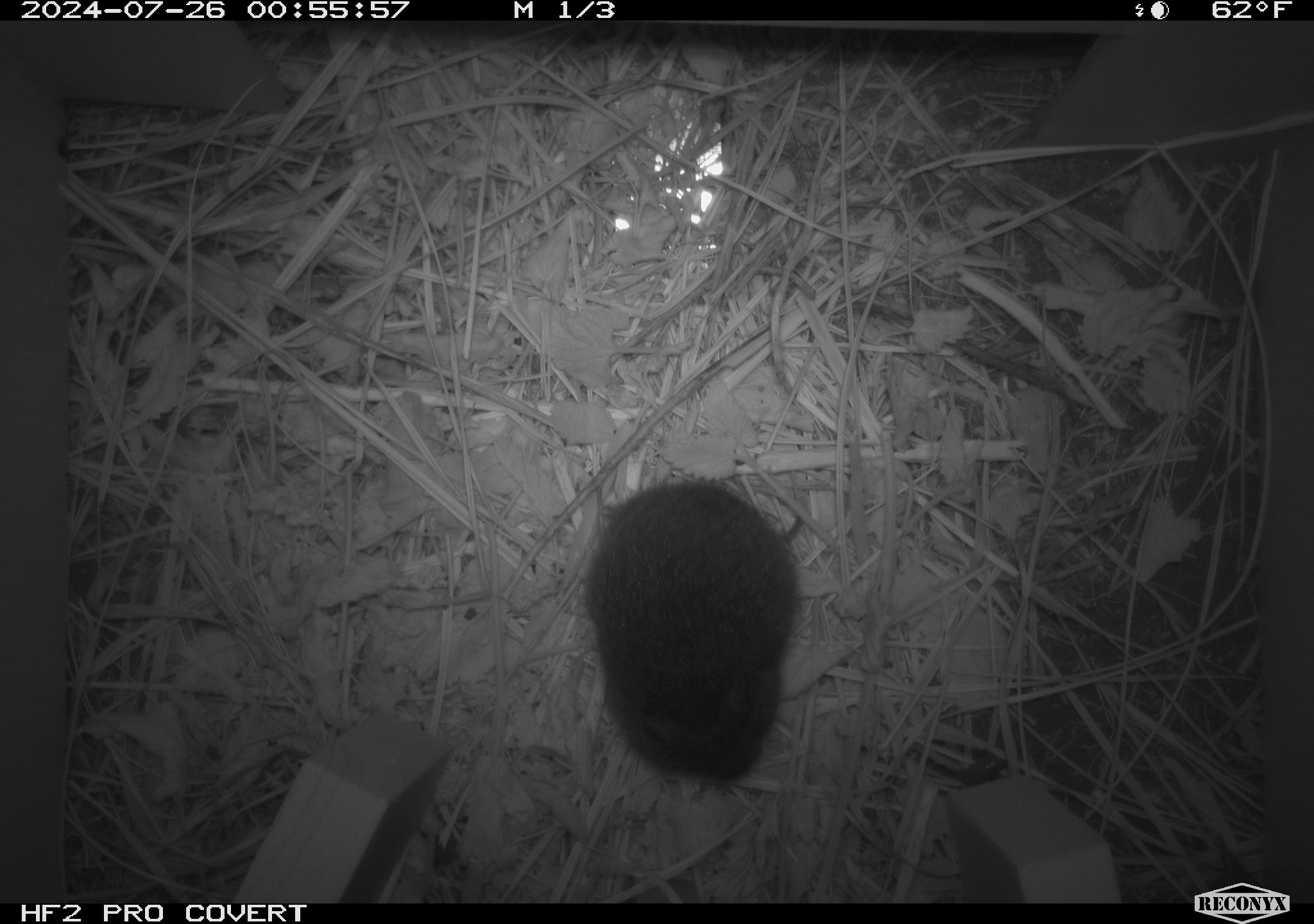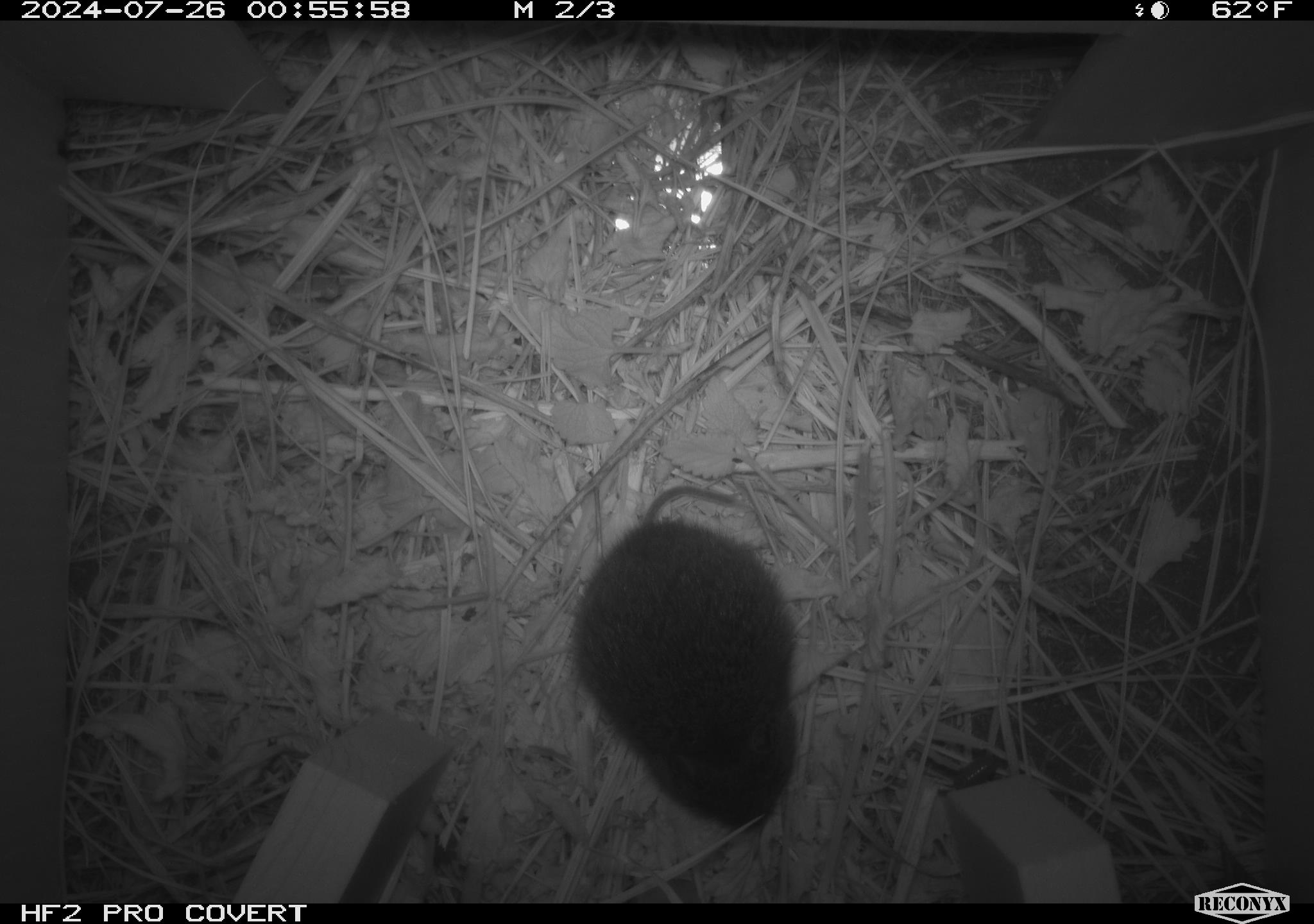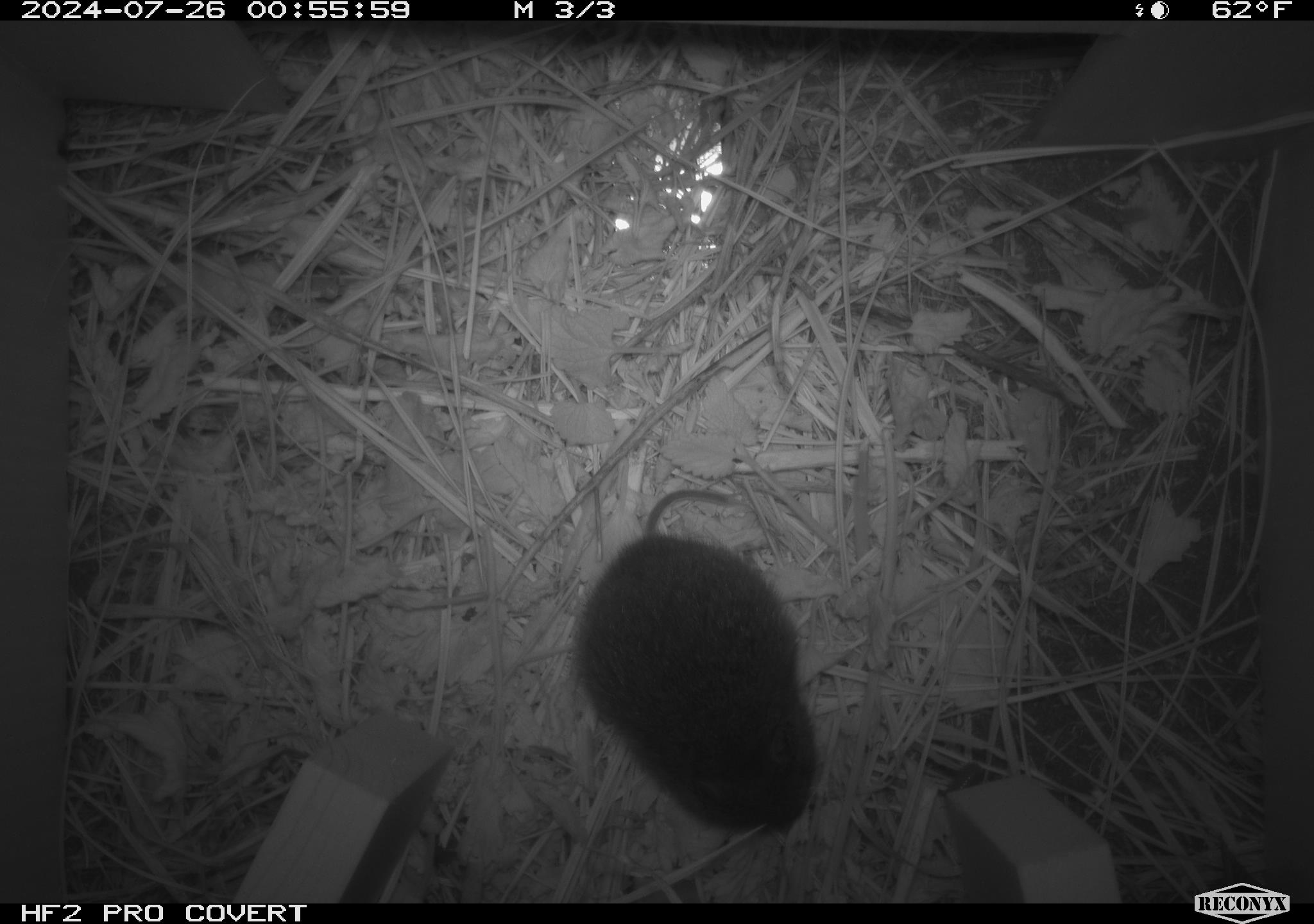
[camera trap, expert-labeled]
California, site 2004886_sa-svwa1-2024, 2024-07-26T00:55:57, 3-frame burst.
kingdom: Animalia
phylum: Chordata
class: Mammalia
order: Rodentia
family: Cricetidae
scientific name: Arvicolinae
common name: voles, lemmings, and muskrats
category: arvicolinae subfamily